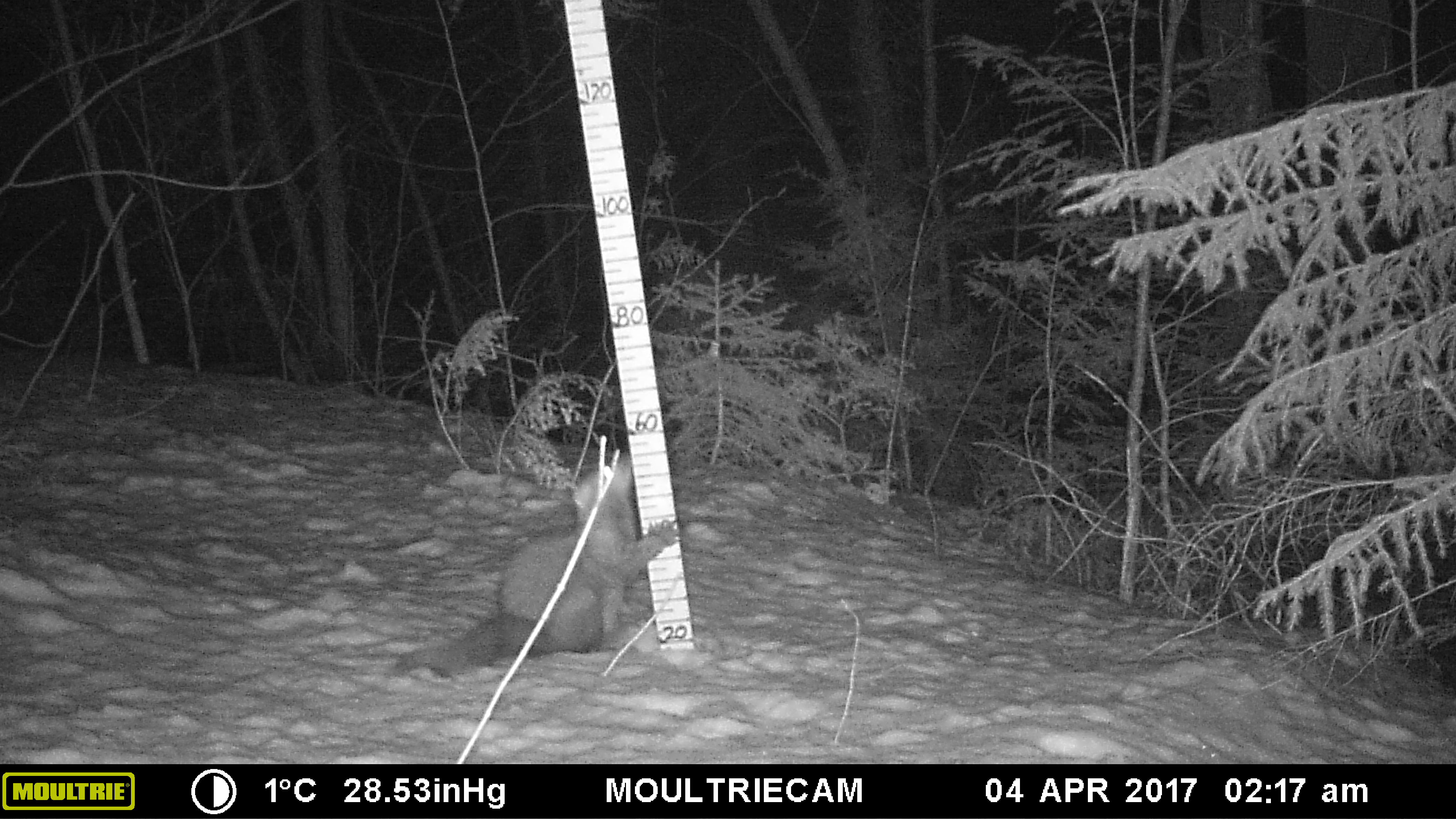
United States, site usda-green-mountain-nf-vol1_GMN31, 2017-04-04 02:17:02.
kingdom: Animalia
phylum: Chordata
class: Mammalia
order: Carnivora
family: Mustelidae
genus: Pekania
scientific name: Pekania pennanti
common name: fisher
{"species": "fisher (Pekania pennanti)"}